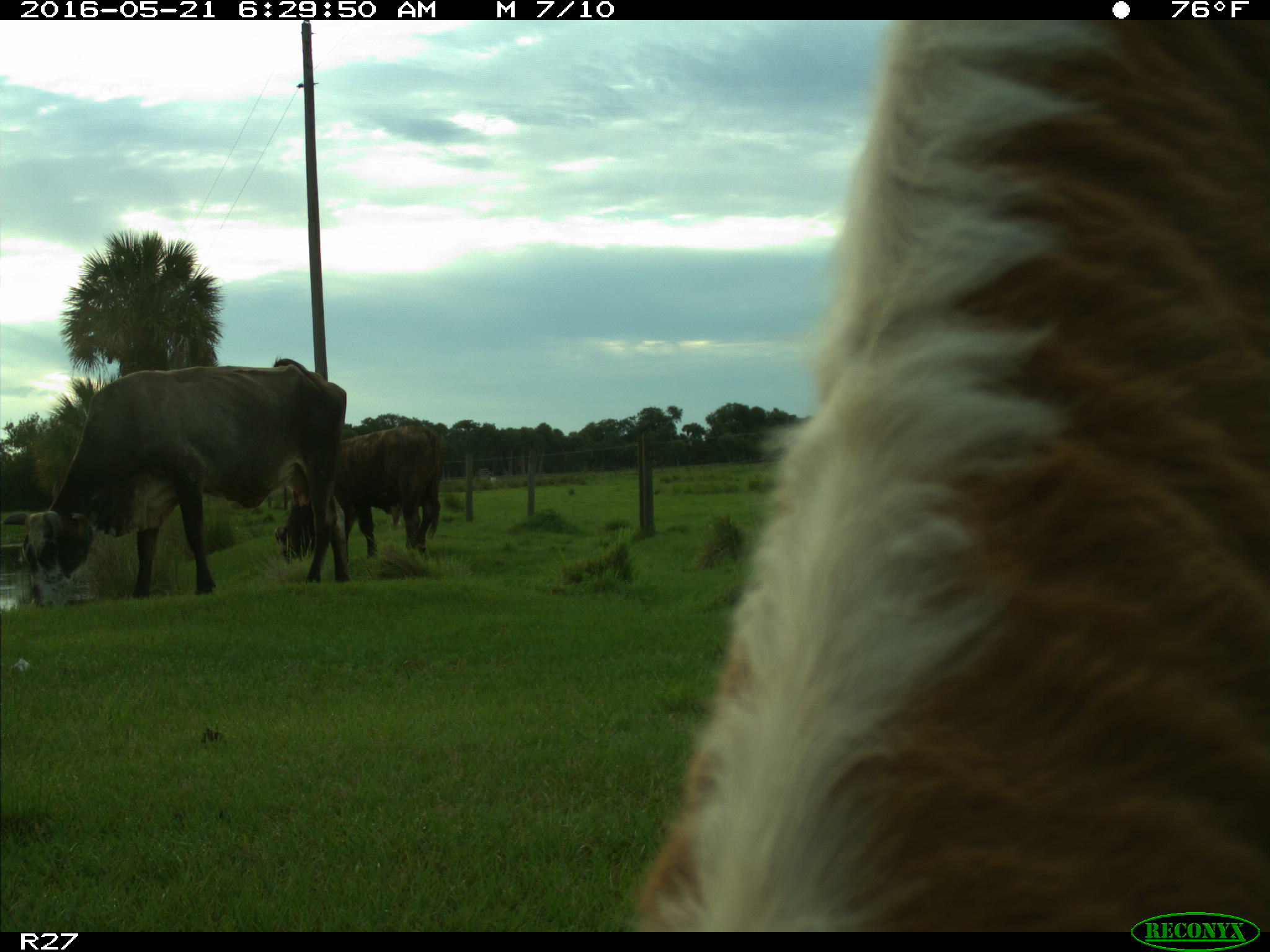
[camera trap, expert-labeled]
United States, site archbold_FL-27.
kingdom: Animalia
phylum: Chordata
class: Mammalia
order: Artiodactyla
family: Bovidae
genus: Bos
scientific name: Bos taurus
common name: domestic cow